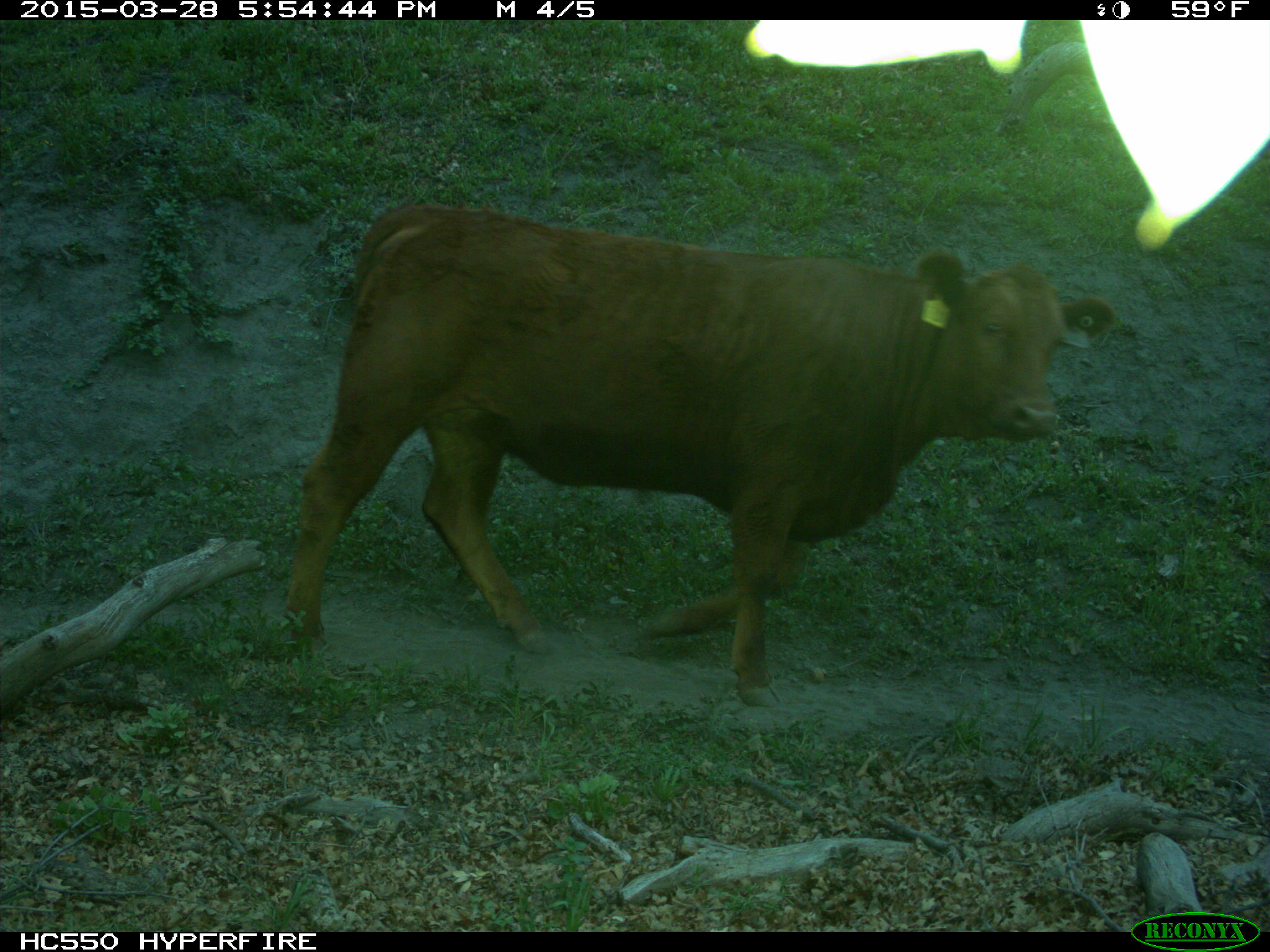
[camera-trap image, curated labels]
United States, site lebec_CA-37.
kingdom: Animalia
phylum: Chordata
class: Mammalia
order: Artiodactyla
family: Bovidae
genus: Bos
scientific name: Bos taurus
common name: domestic cow